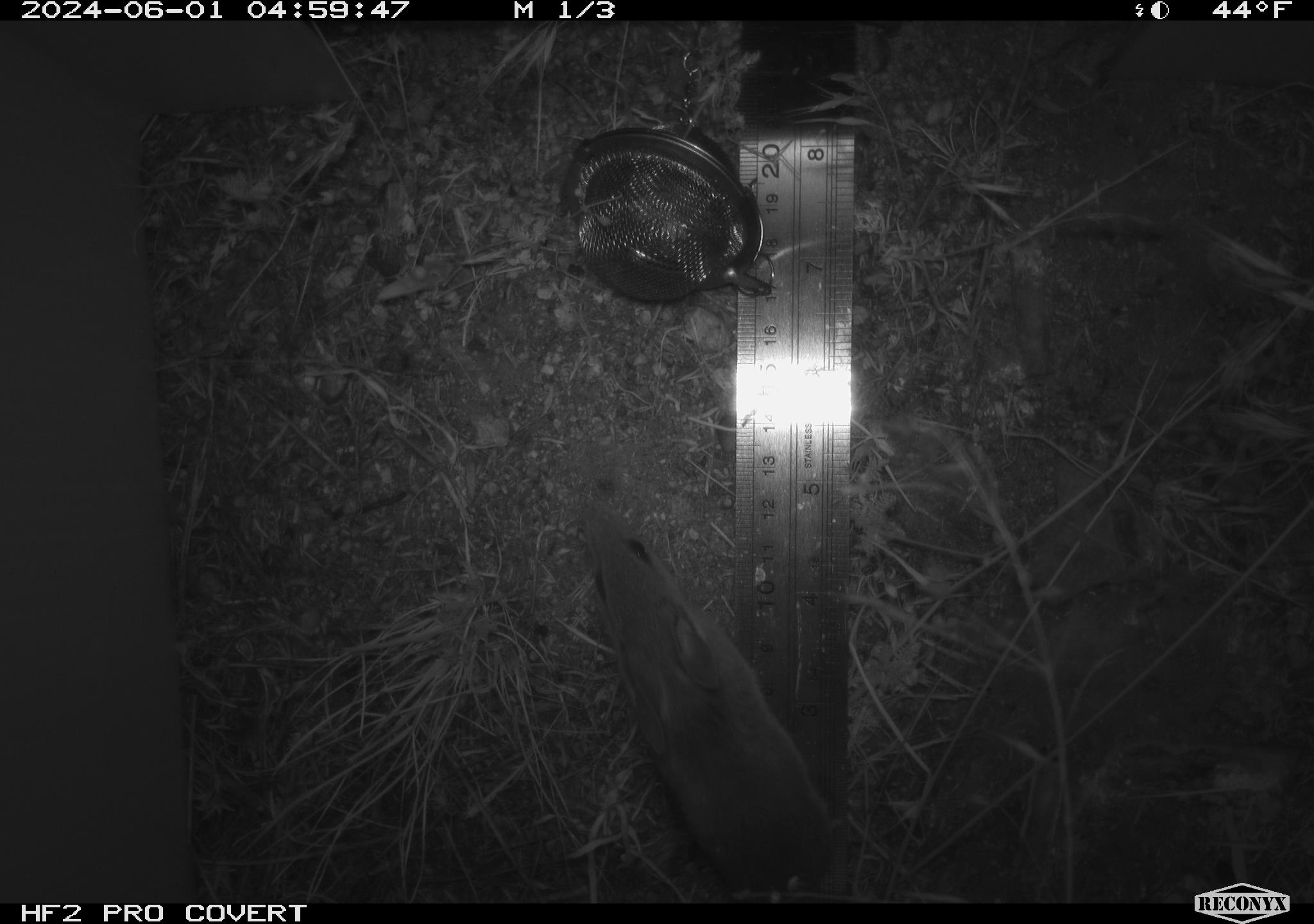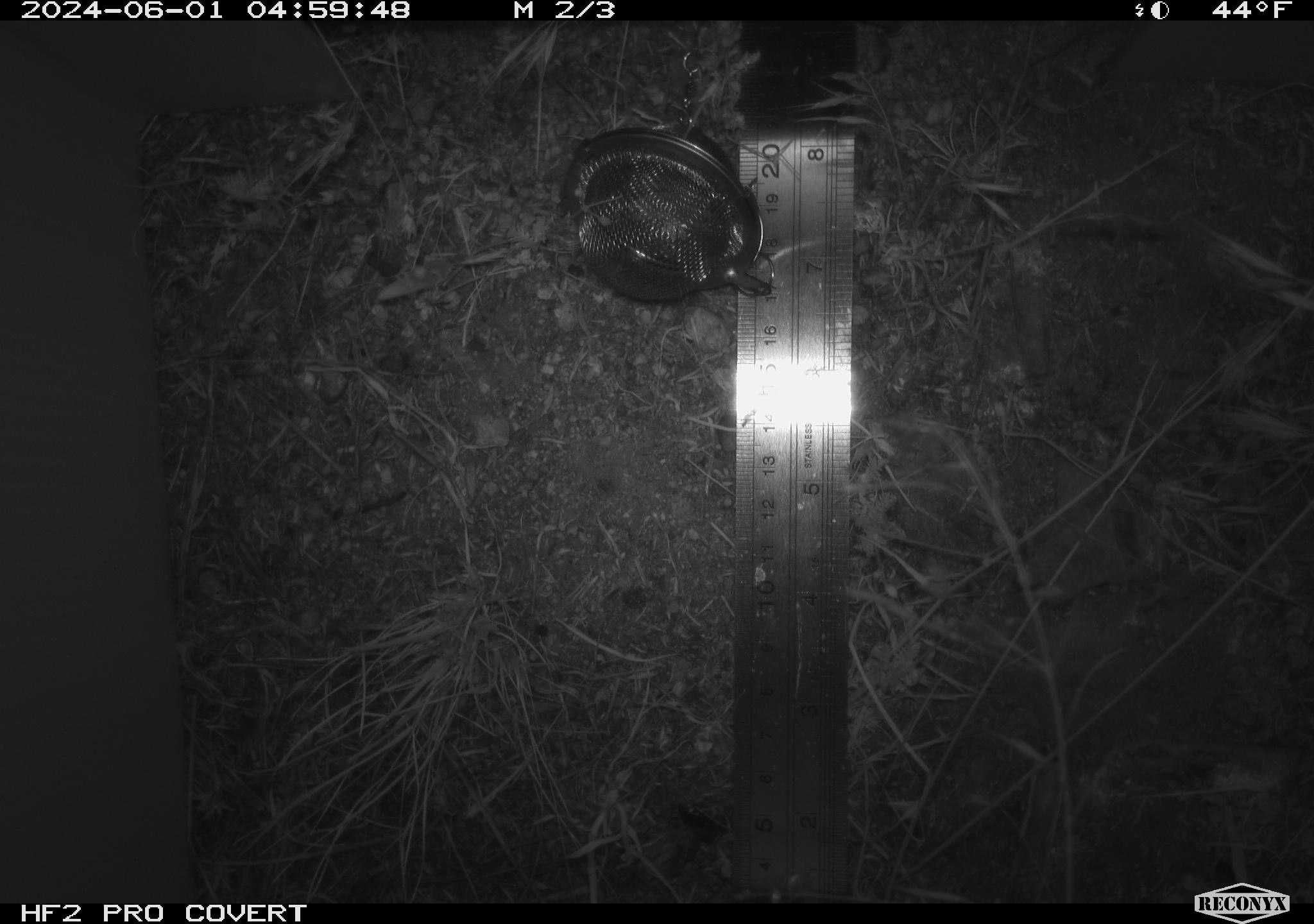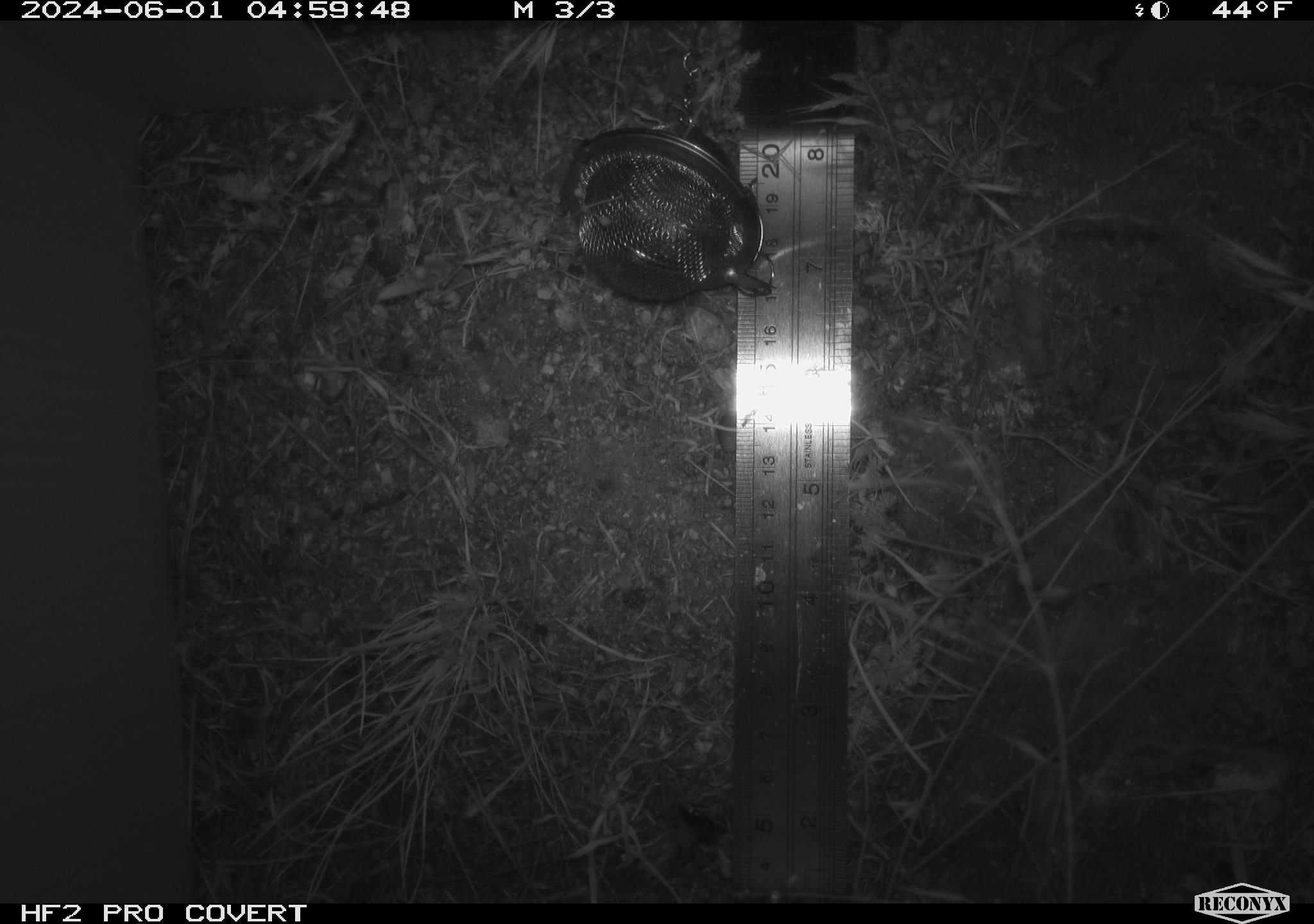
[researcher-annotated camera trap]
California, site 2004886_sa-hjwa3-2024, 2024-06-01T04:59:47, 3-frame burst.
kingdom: Animalia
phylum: Chordata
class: Mammalia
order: Rodentia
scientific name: Rodentia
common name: rodent